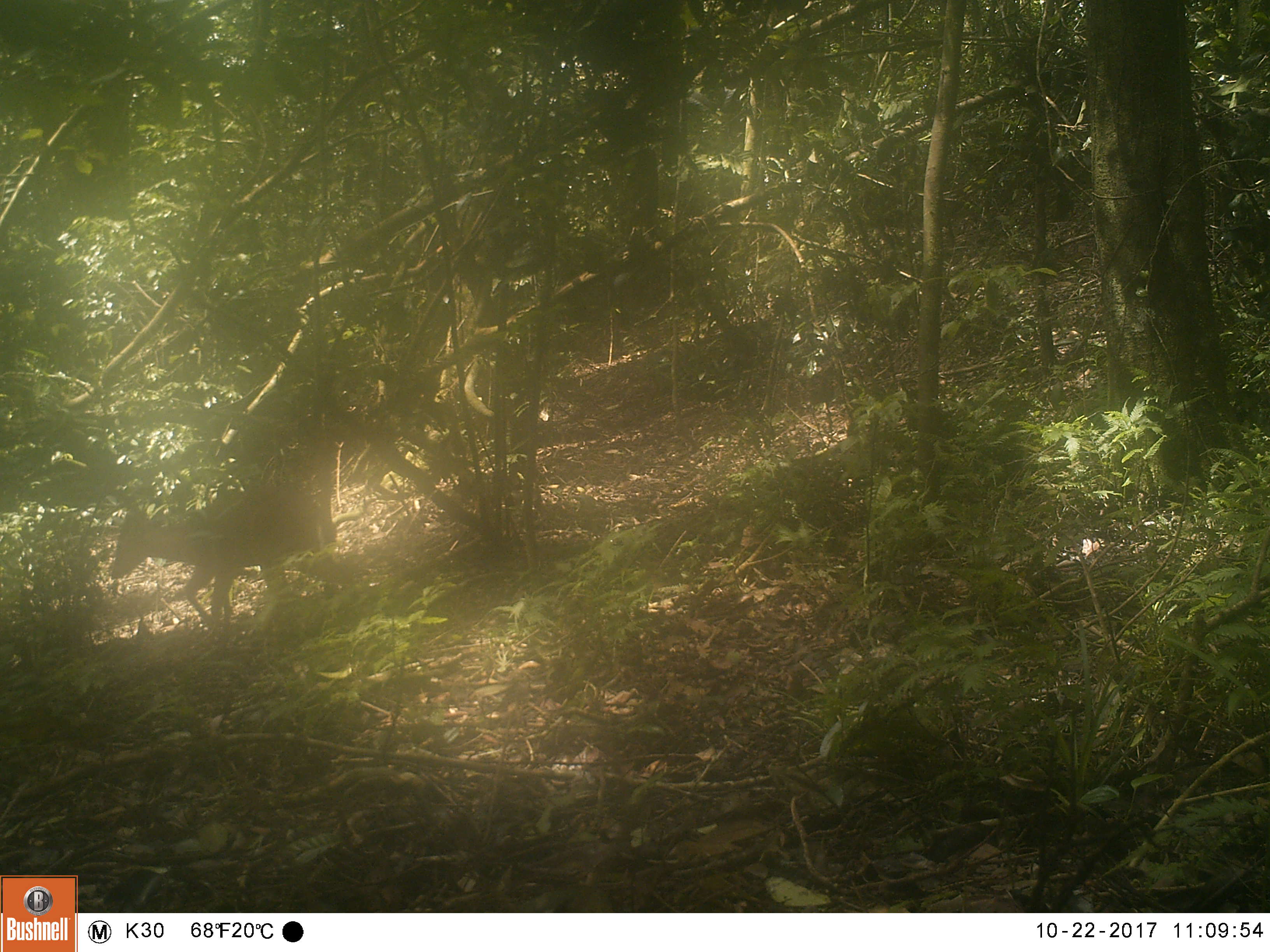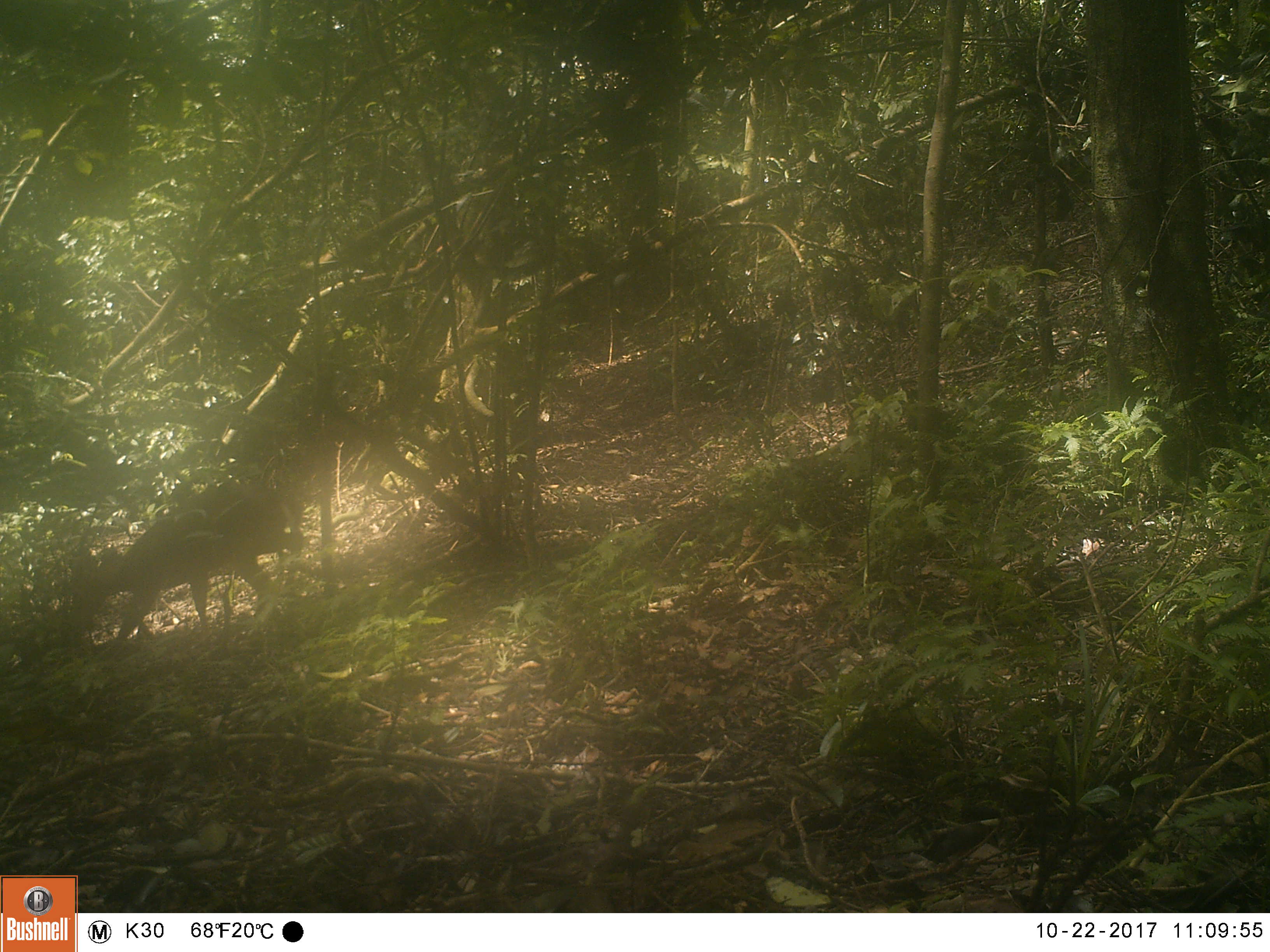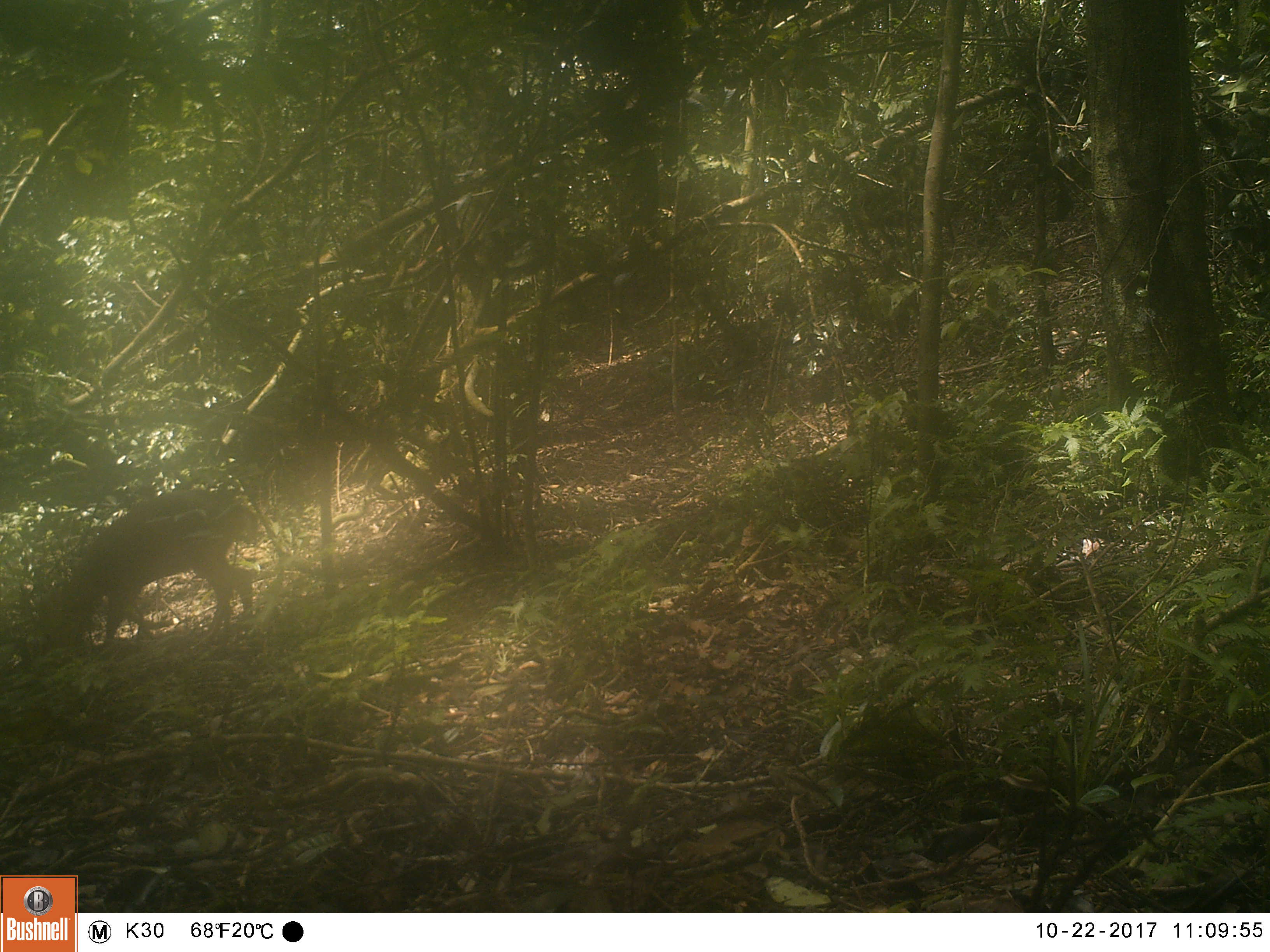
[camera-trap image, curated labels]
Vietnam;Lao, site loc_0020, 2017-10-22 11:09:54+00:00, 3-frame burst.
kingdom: Animalia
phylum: Chordata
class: Mammalia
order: Artiodactyla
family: Cervidae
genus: Muntiacus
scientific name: Muntiacus vuquangensis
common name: large-antlered muntjac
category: large antlered muntjac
Large antlered muntjac (large-antlered muntjac) (Muntiacus vuquangensis). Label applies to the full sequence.